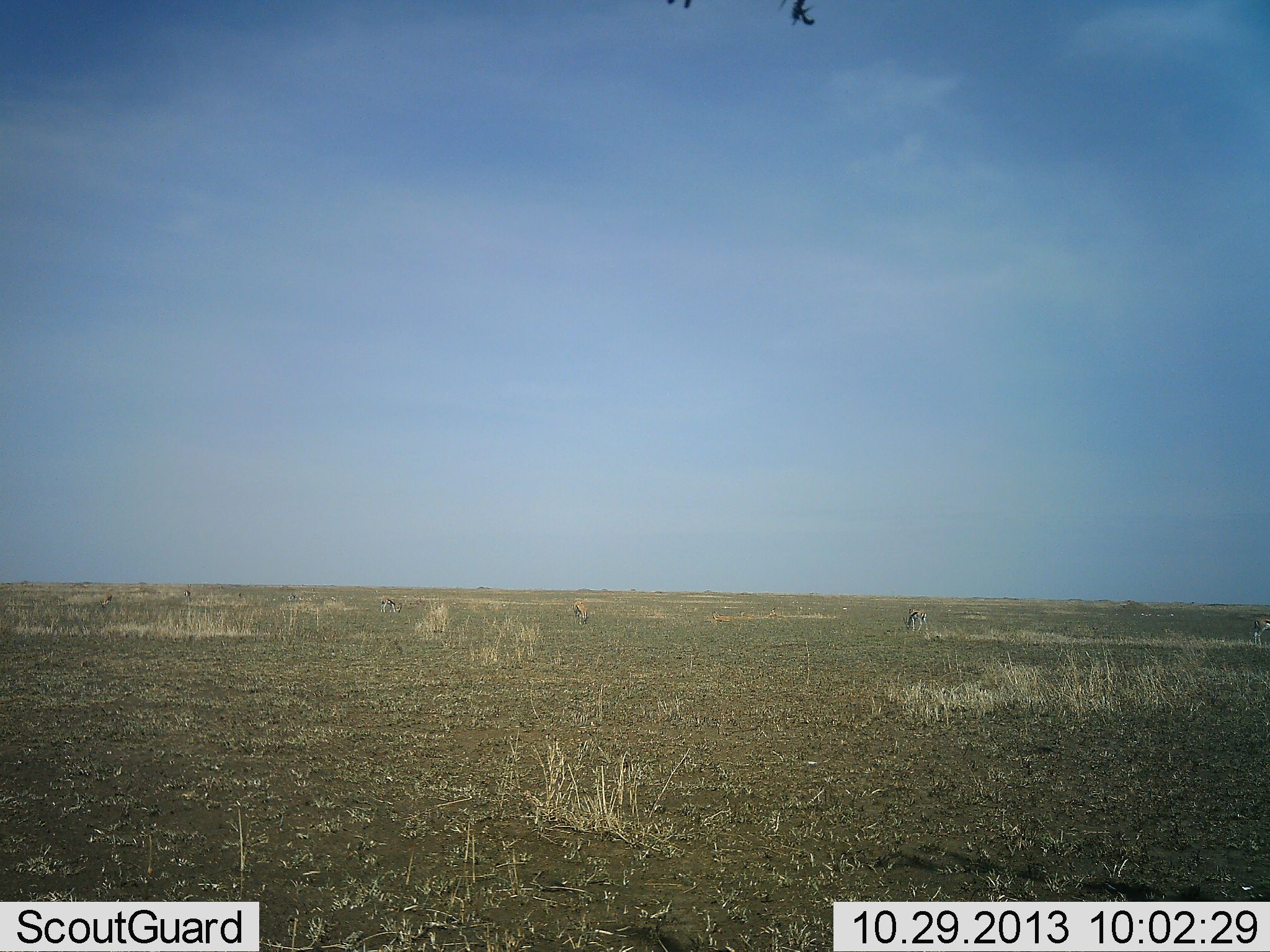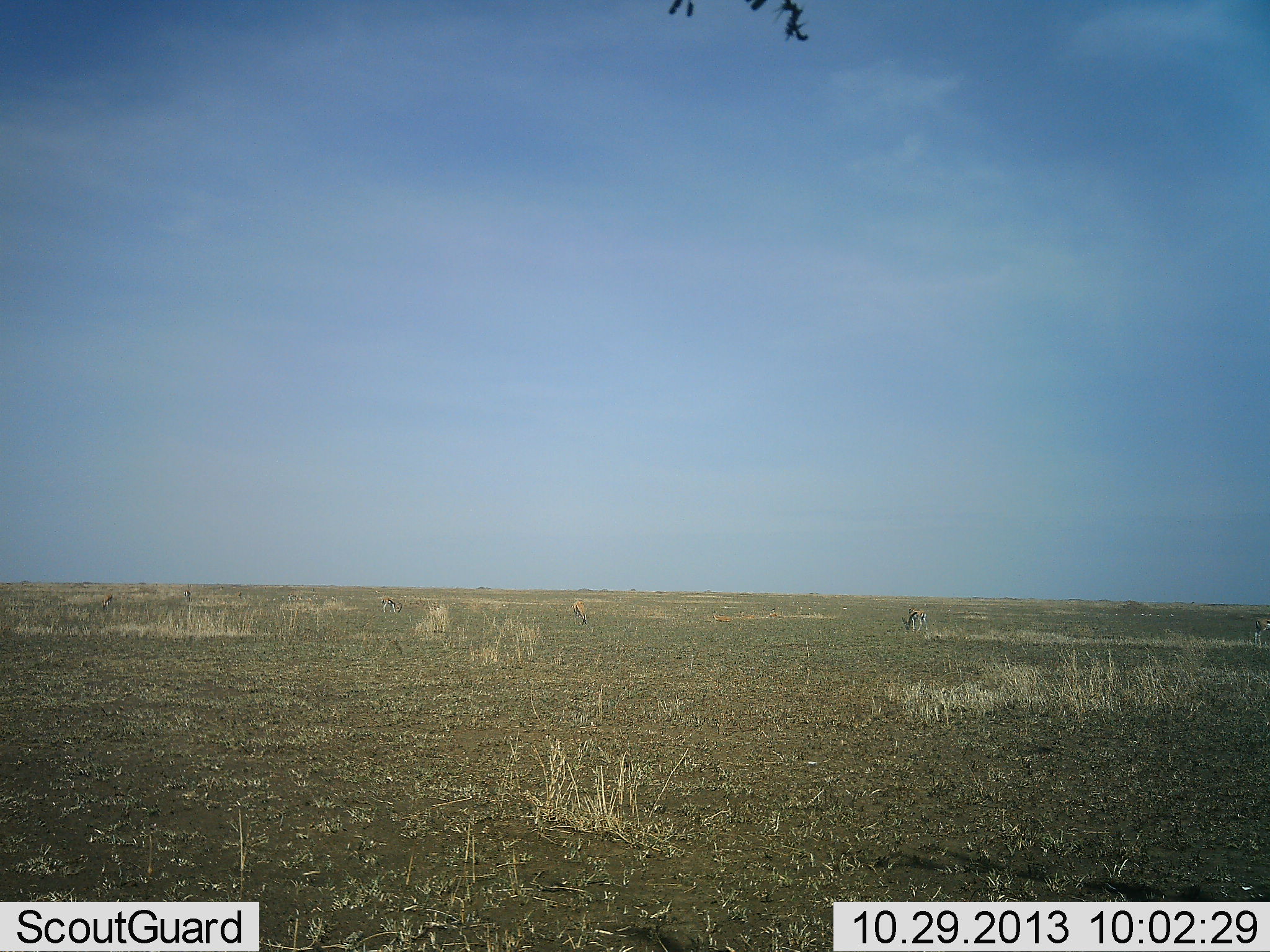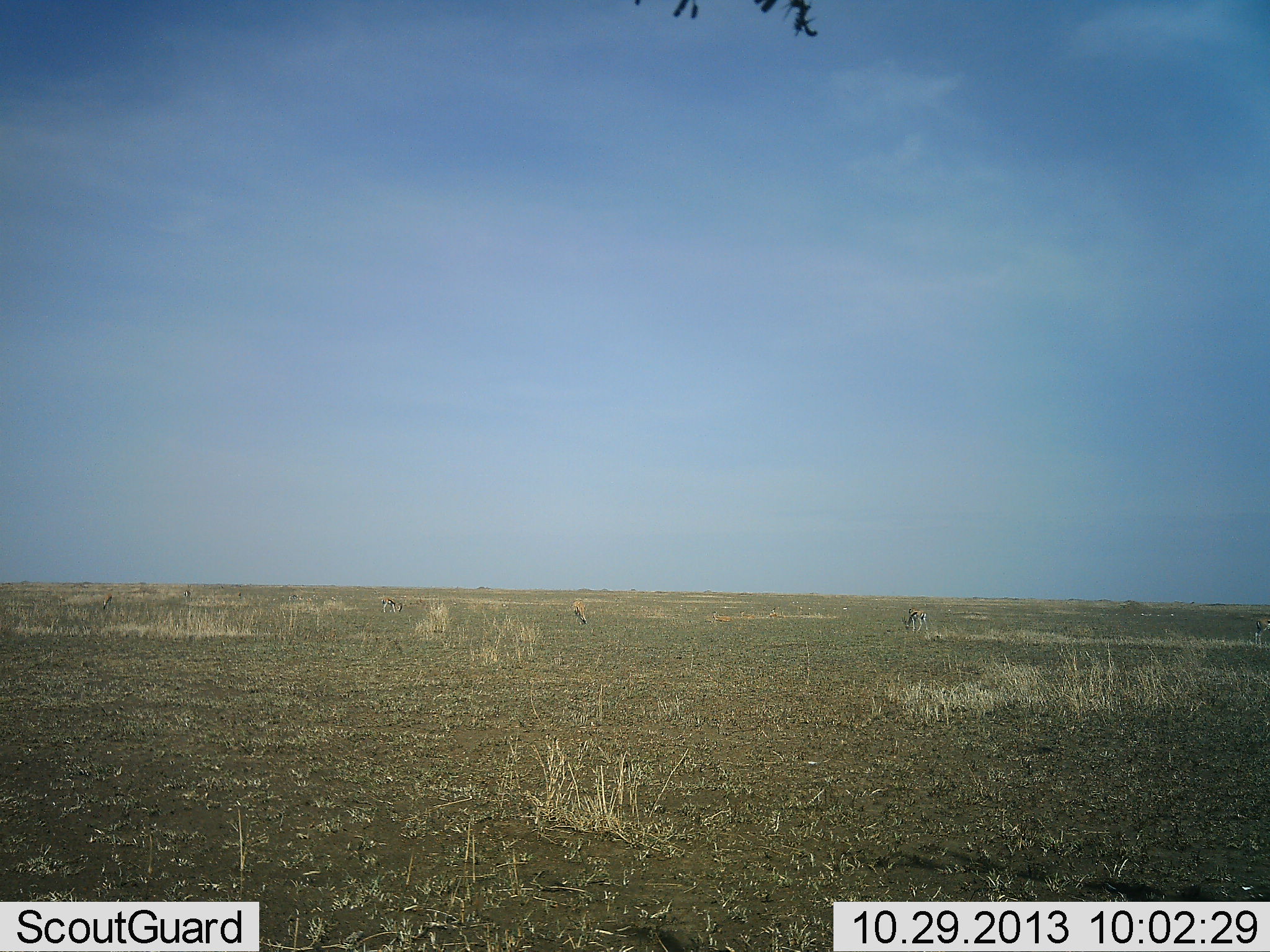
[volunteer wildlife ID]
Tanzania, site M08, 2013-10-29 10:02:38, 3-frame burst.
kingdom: Animalia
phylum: Chordata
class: Mammalia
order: Artiodactyla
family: Bovidae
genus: Eudorcas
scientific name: Eudorcas thomsonii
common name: thomson's gazelle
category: gazellethomsons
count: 4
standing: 40%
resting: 0%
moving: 7%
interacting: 0%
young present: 0%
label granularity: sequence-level